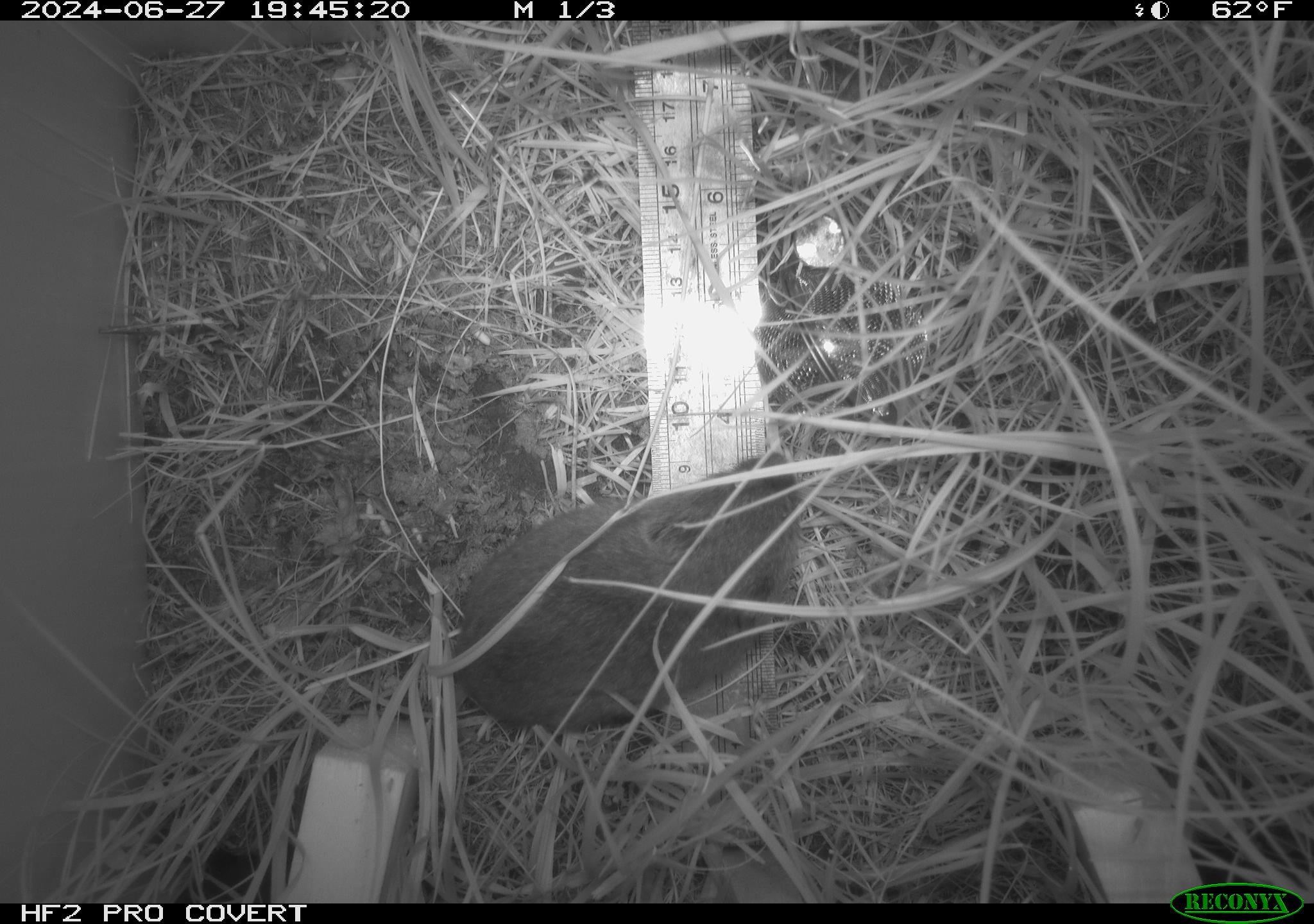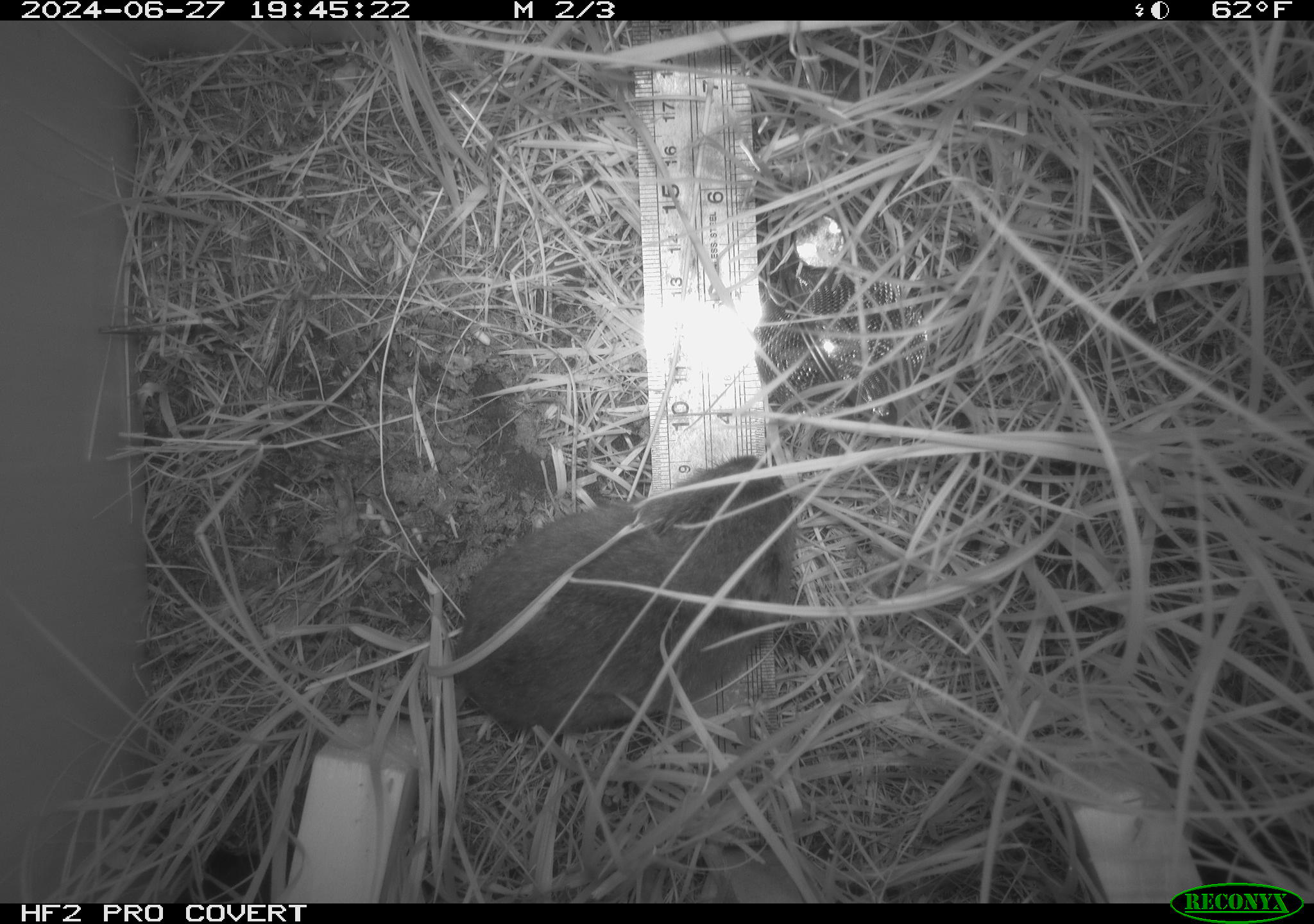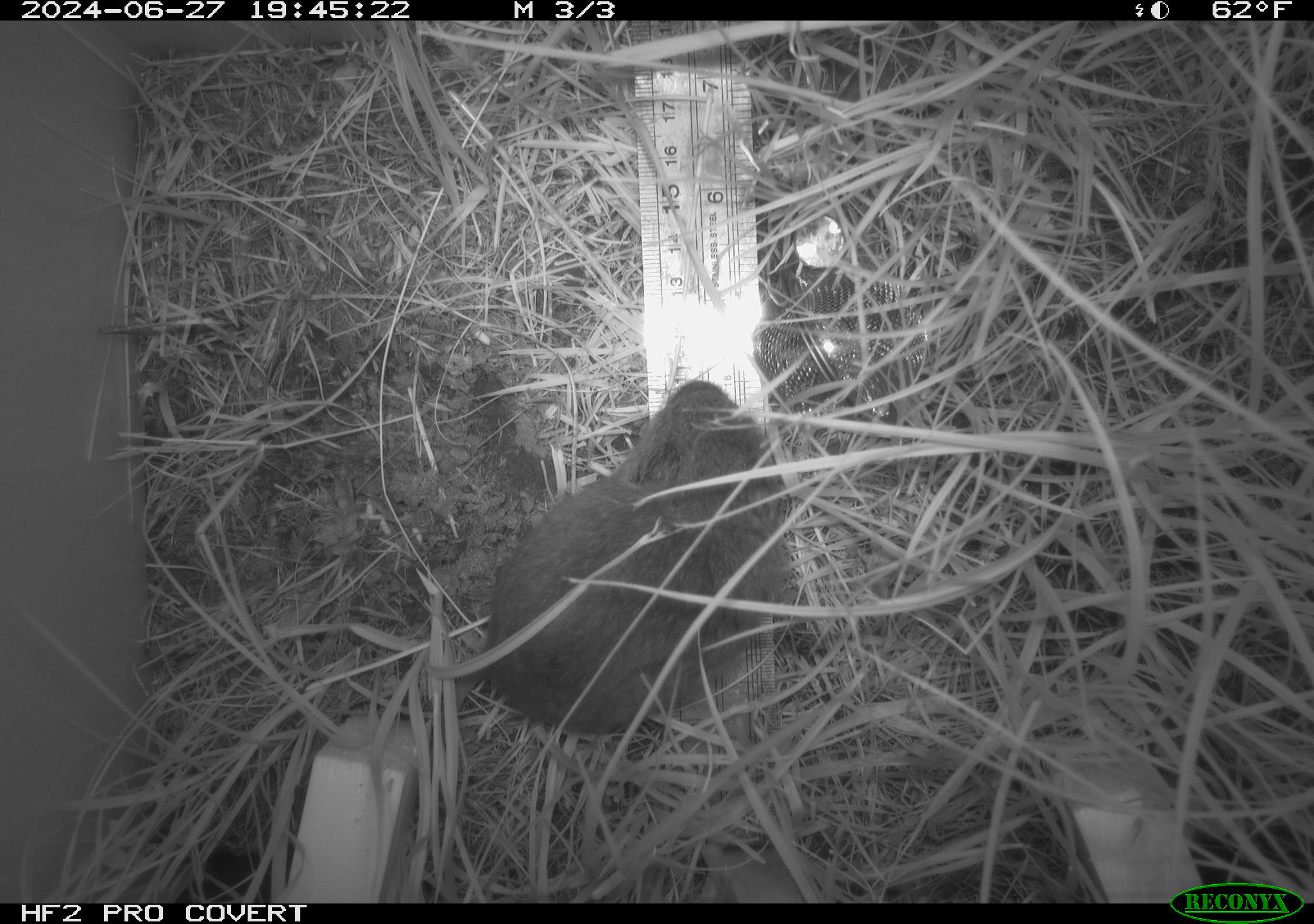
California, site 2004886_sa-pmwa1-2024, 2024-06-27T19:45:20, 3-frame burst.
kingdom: Animalia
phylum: Chordata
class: Mammalia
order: Rodentia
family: Cricetidae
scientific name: Arvicolinae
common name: voles, lemmings, and muskrats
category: arvicolinae subfamily